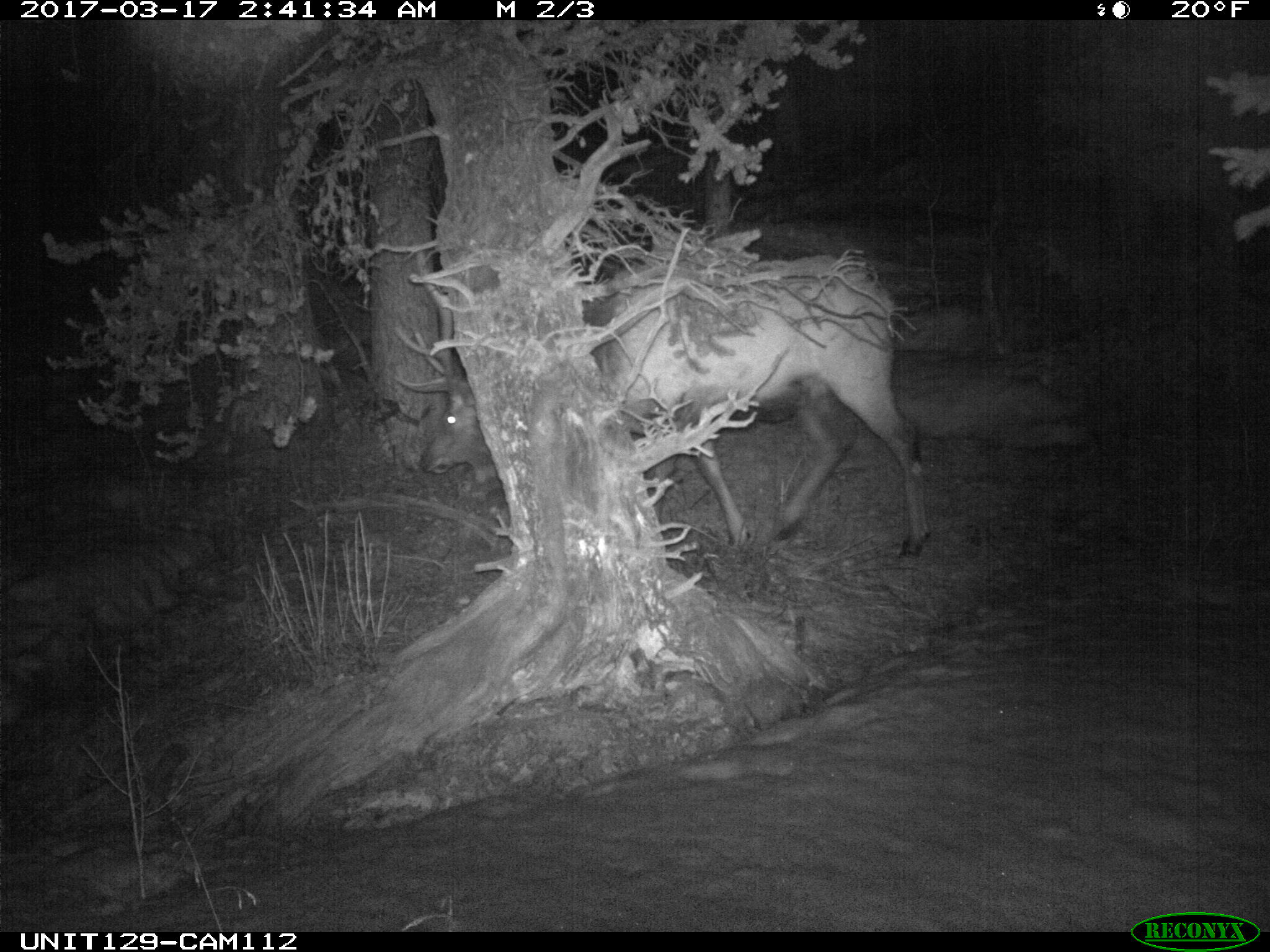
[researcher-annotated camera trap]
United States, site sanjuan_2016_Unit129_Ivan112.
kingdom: Animalia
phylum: Chordata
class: Mammalia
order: Artiodactyla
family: Cervidae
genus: Cervus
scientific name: Cervus elaphus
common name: red deer